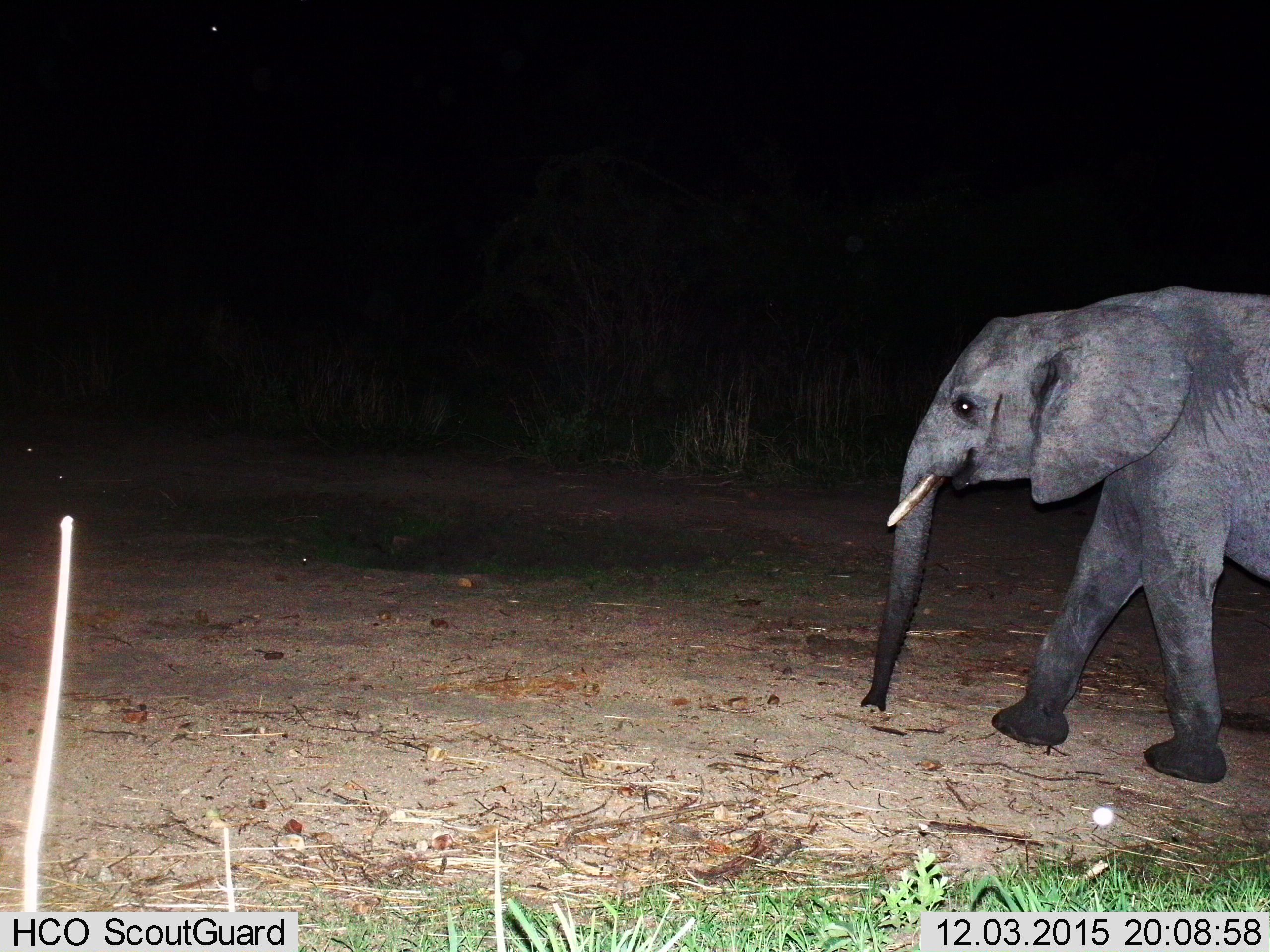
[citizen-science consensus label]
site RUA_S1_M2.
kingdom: Animalia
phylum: Chordata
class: Mammalia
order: Proboscidea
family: Elephantidae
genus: Loxodonta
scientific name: Loxodonta africana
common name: african bush elephant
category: elephant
Elephant (african bush elephant) (Loxodonta africana), count 1. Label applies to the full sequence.